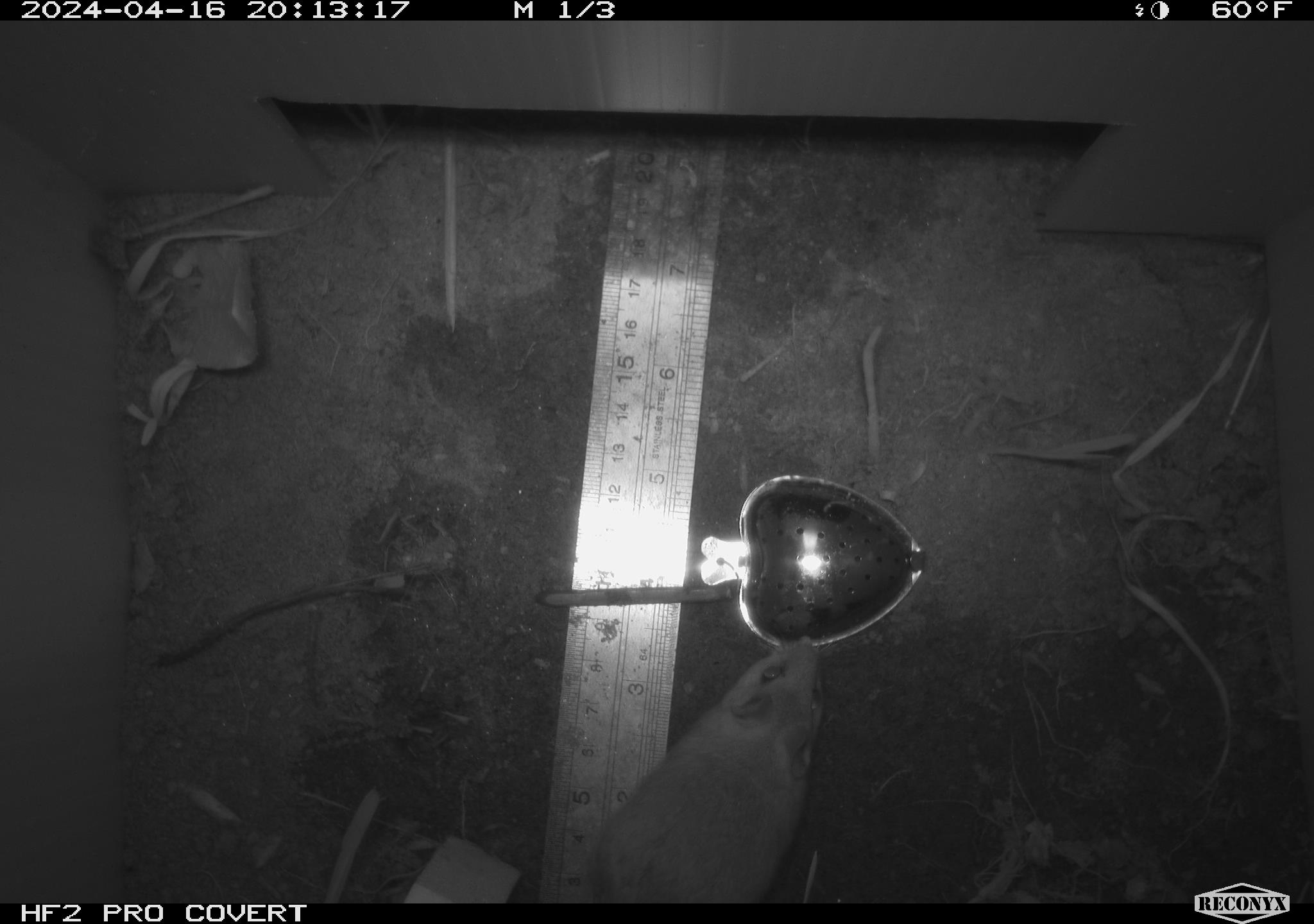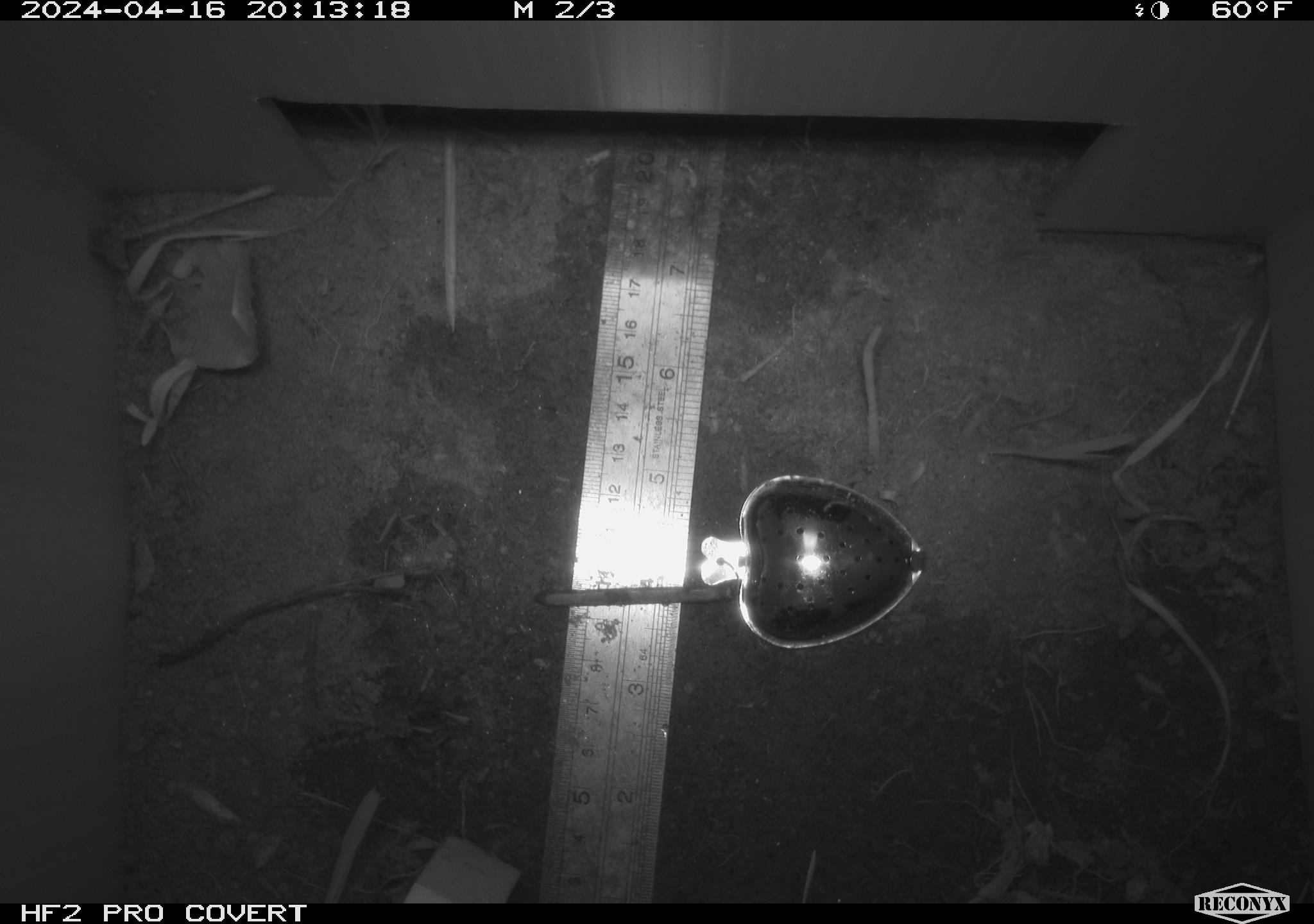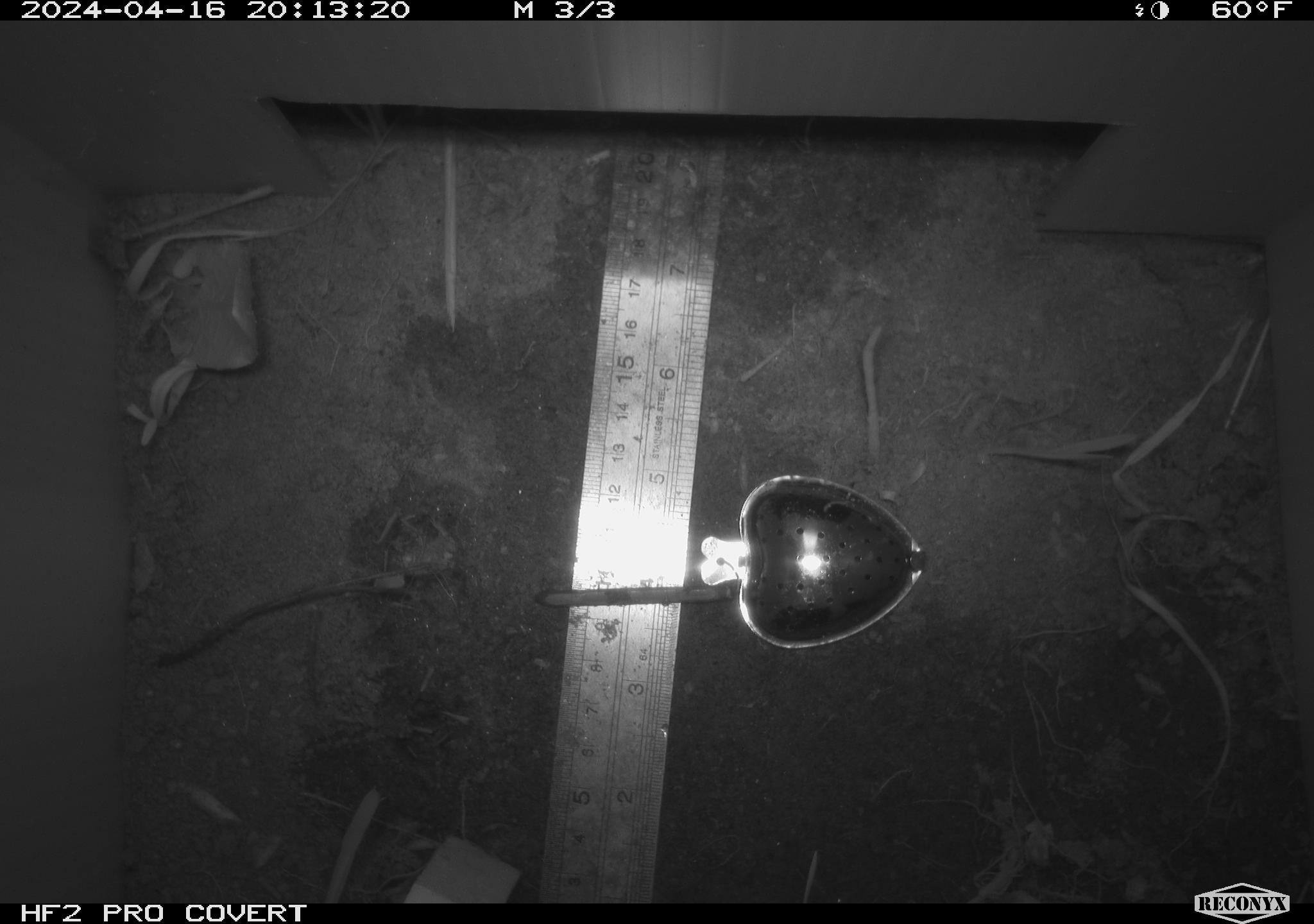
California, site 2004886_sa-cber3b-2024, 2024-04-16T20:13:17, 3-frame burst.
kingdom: Animalia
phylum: Chordata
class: Mammalia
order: Rodentia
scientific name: Rodentia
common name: mouse species